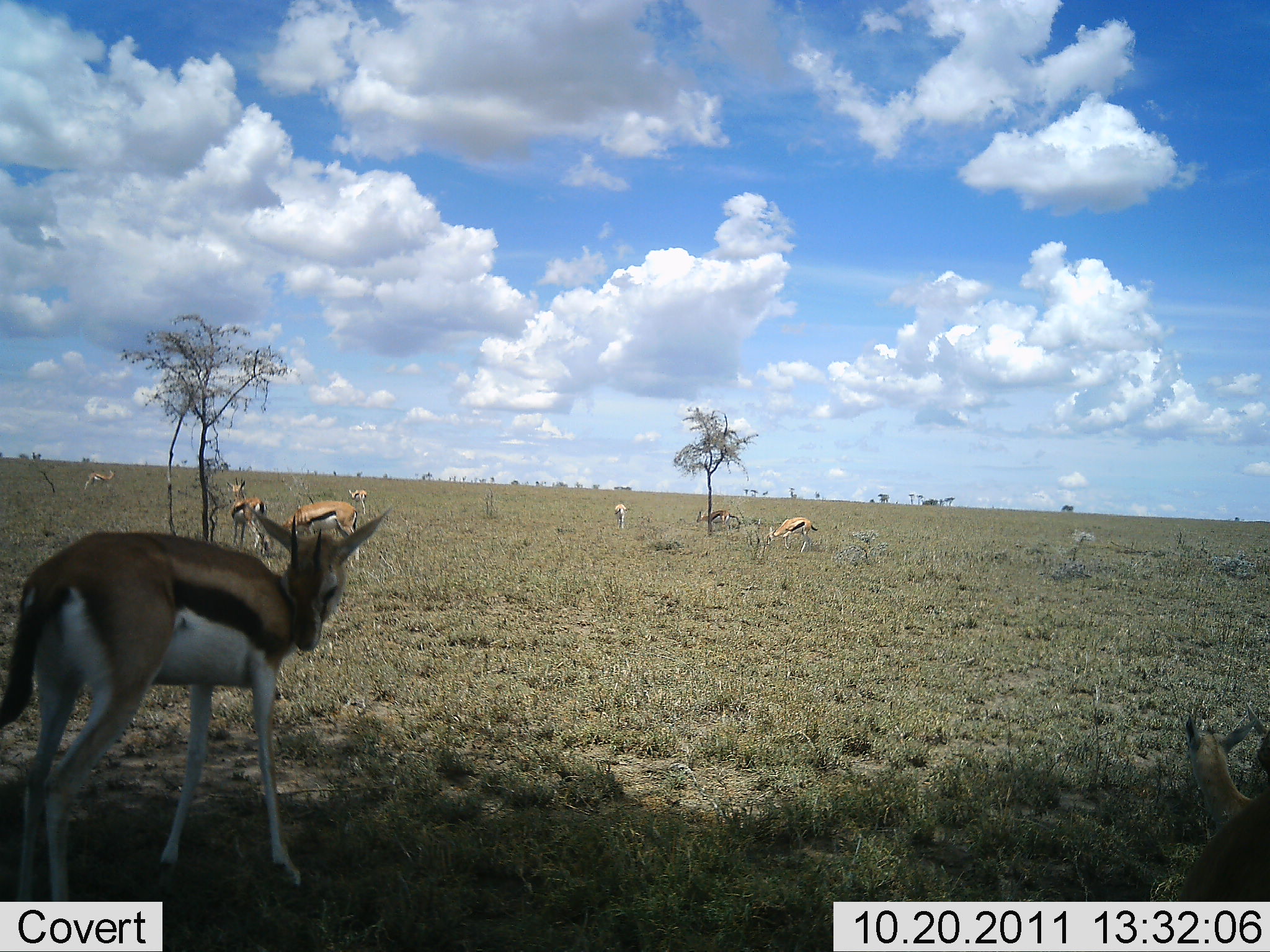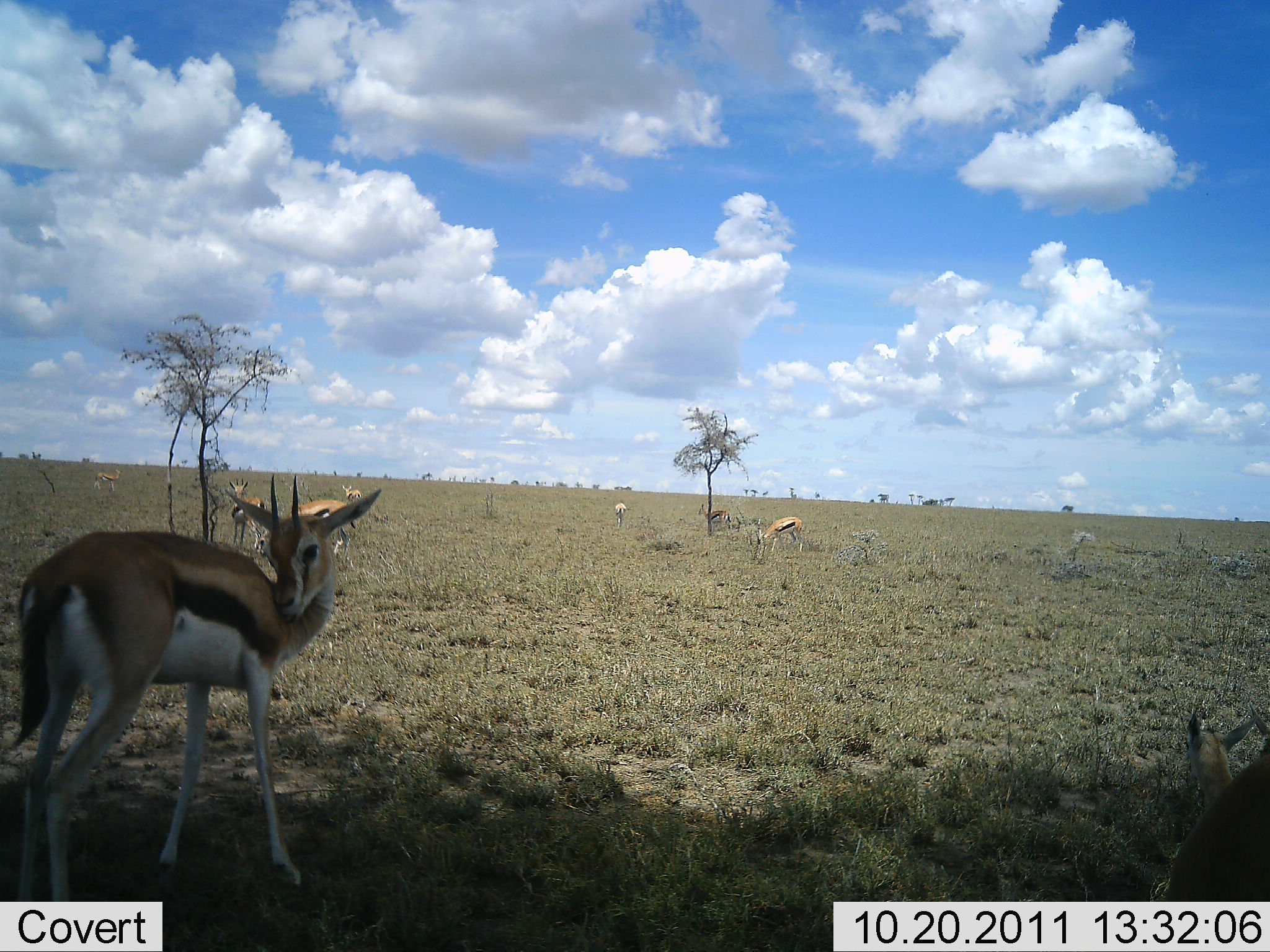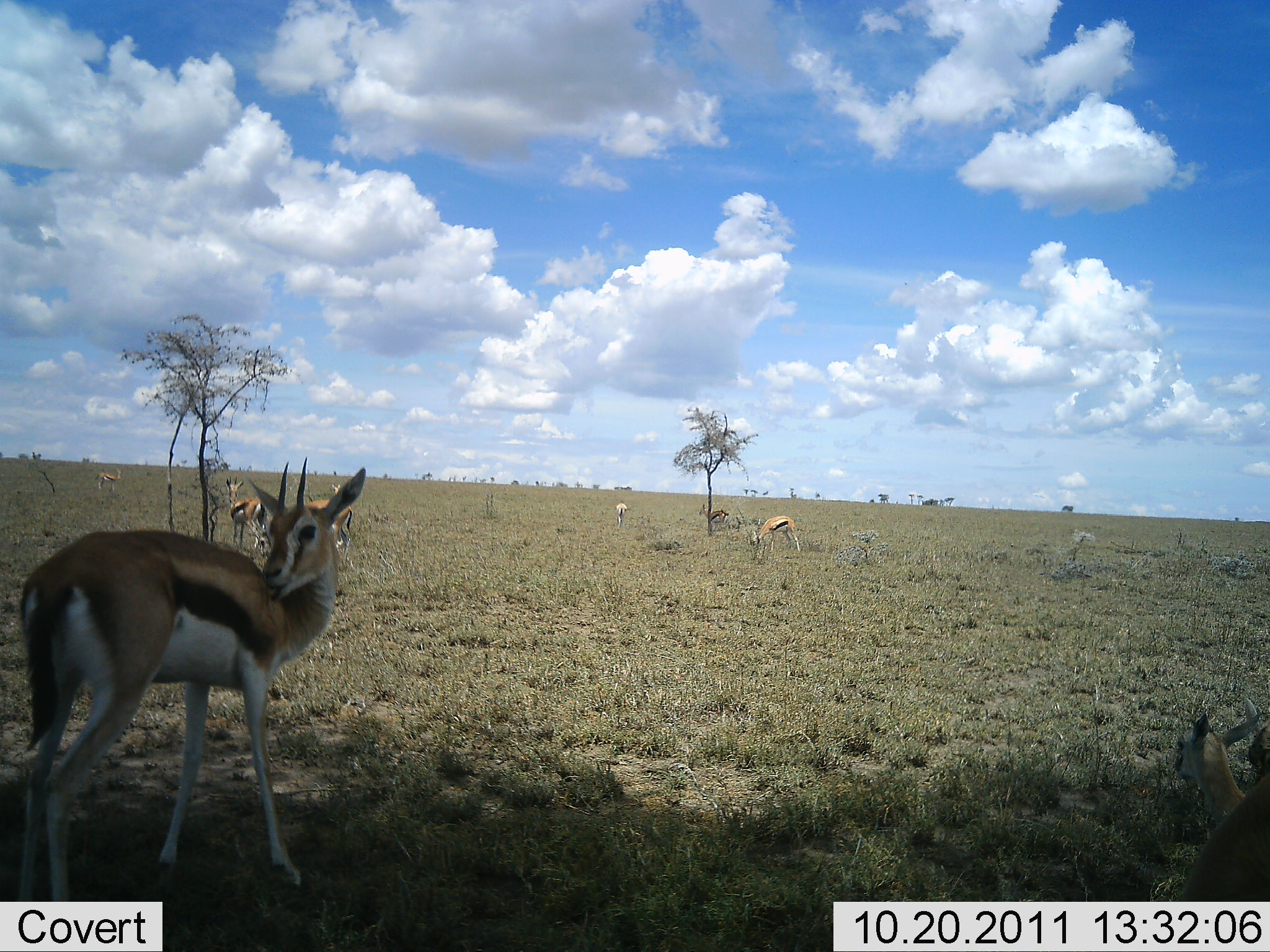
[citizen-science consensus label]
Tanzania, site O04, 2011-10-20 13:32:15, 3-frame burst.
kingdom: Animalia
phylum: Chordata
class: Mammalia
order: Artiodactyla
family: Bovidae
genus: Eudorcas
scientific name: Eudorcas thomsonii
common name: thomson's gazelle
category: gazellethomsons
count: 9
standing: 91%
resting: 45%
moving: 36%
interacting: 9%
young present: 36%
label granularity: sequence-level